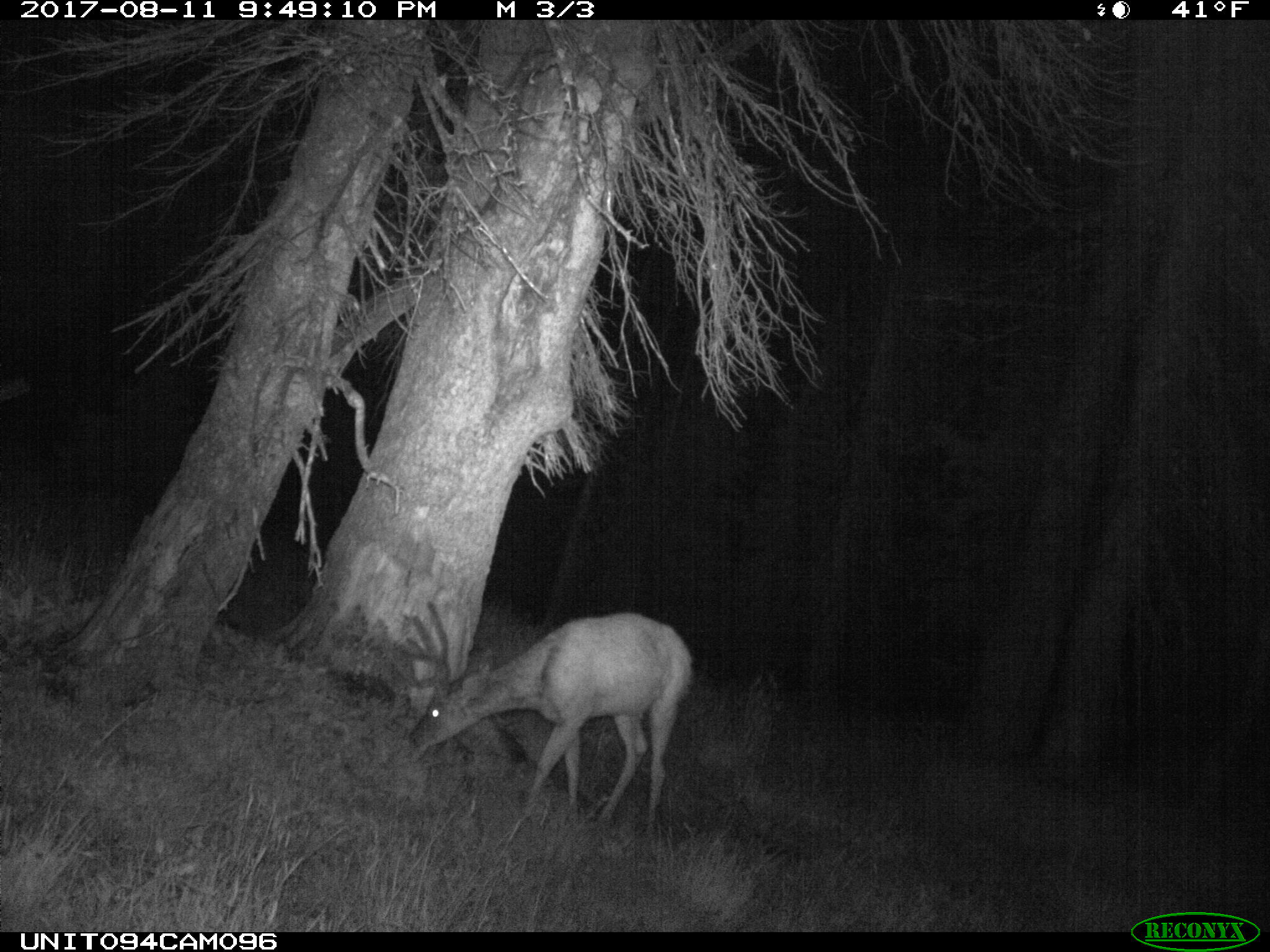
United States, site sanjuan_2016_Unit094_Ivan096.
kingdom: Animalia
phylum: Chordata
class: Mammalia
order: Artiodactyla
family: Cervidae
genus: Odocoileus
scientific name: Odocoileus hemionus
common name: mule deer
Odocoileus hemionus (mule deer).